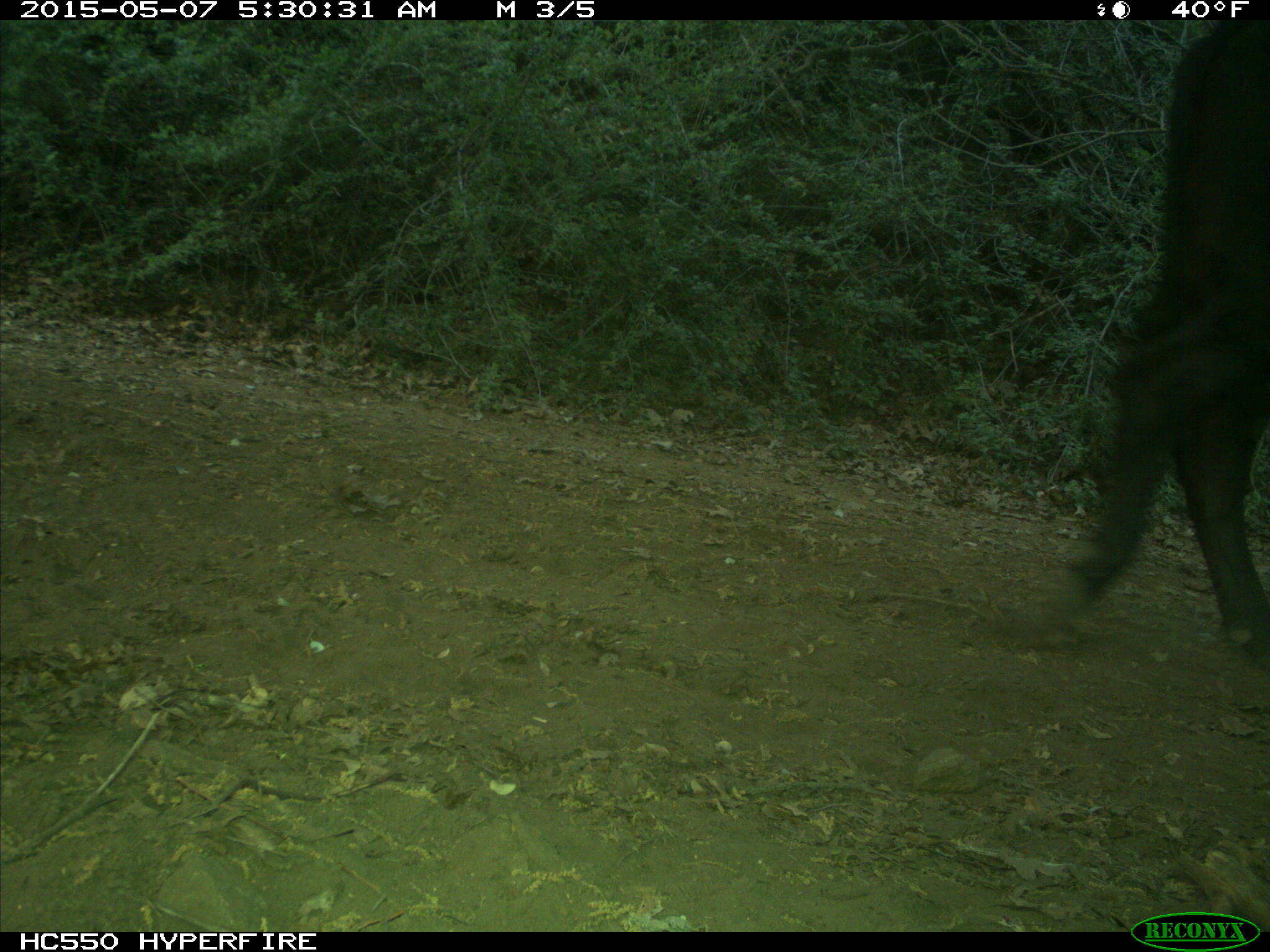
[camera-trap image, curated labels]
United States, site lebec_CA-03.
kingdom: Animalia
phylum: Chordata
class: Mammalia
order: Artiodactyla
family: Bovidae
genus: Bos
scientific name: Bos taurus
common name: domestic cow